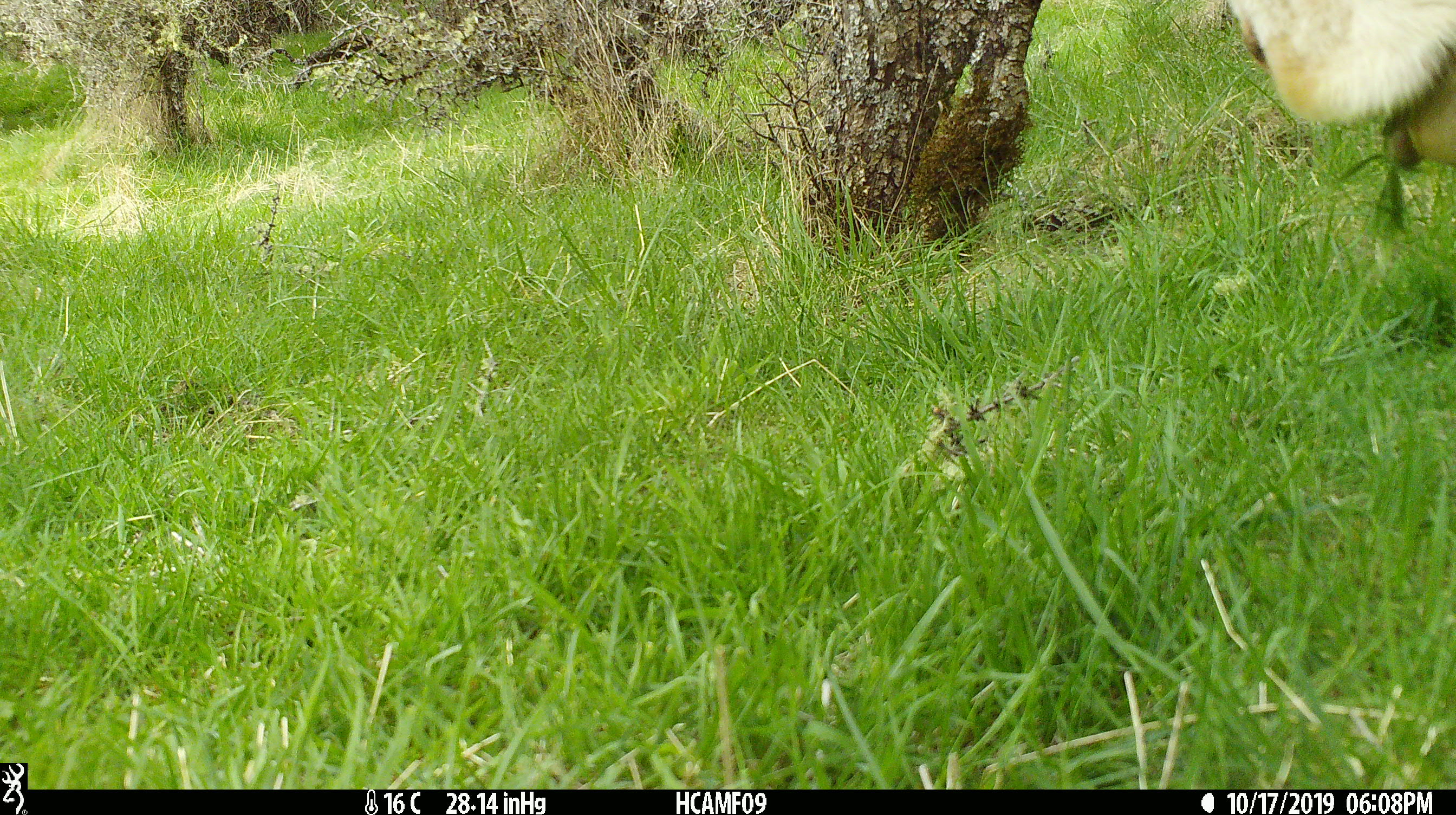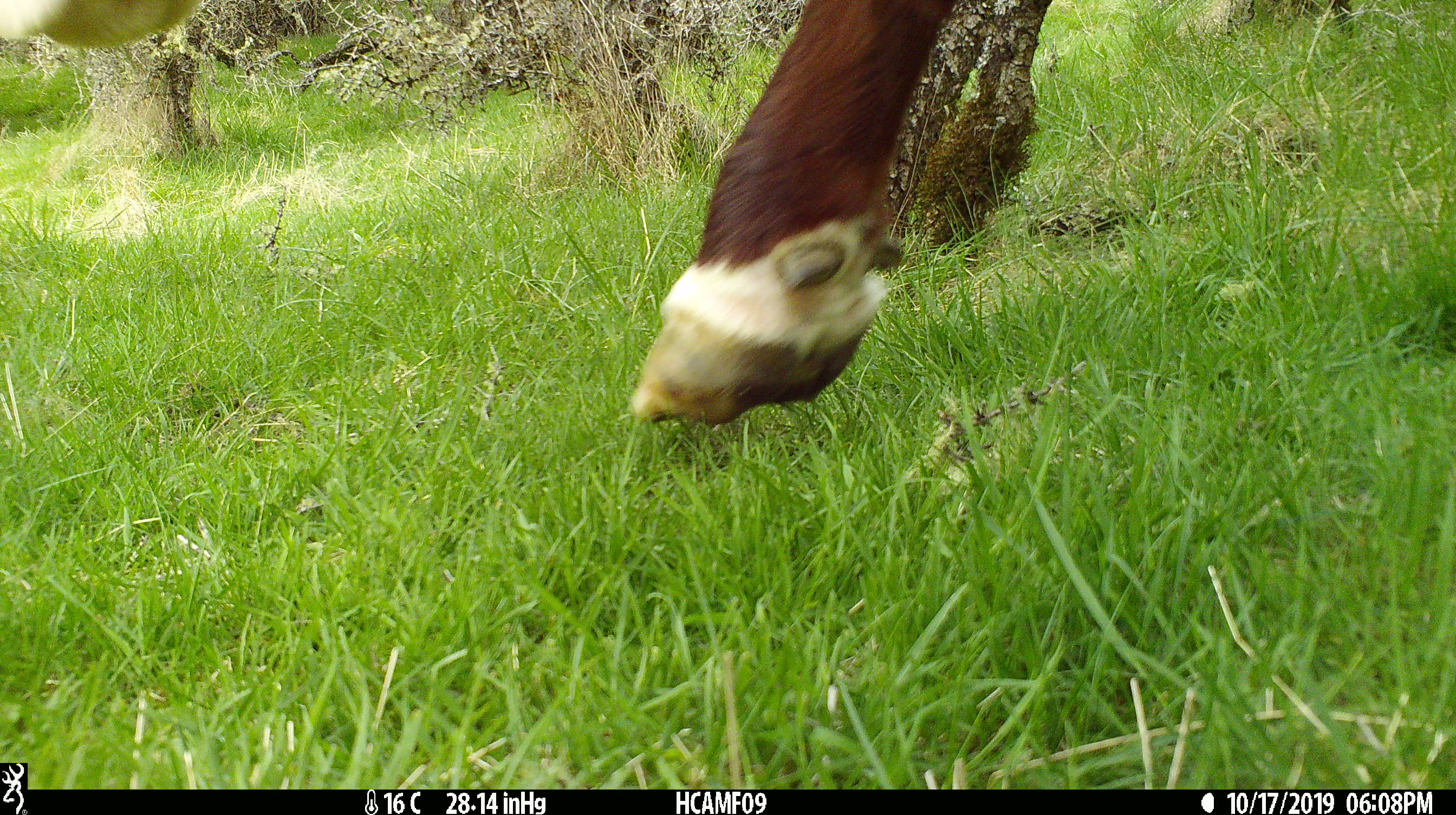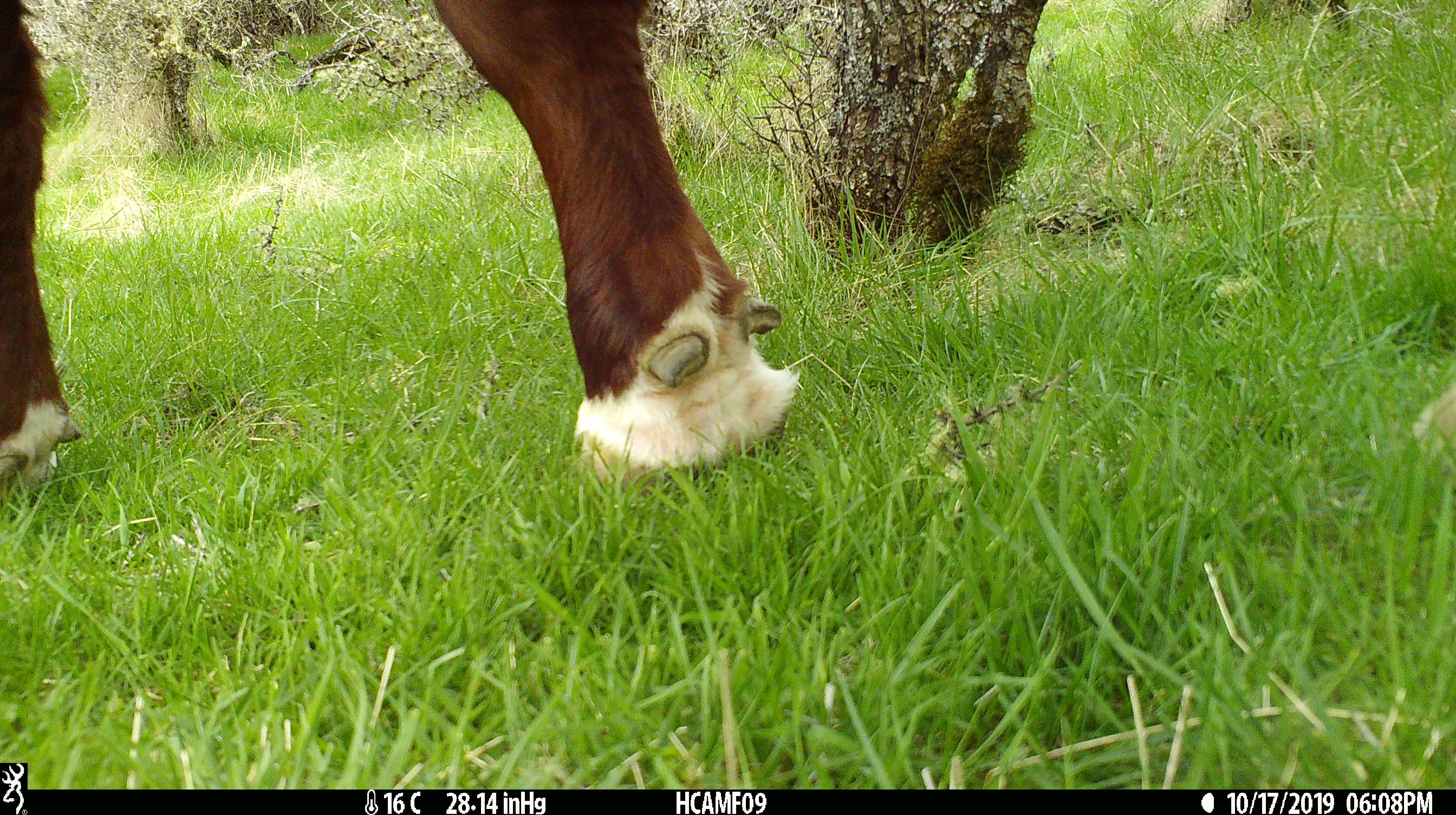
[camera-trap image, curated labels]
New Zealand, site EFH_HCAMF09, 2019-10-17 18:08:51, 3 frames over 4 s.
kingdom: Animalia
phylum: Chordata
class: Mammalia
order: Artiodactyla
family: Bovidae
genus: Bos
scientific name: Bos taurus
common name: domestic cow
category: cow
Cow (domestic cow) (Bos taurus).